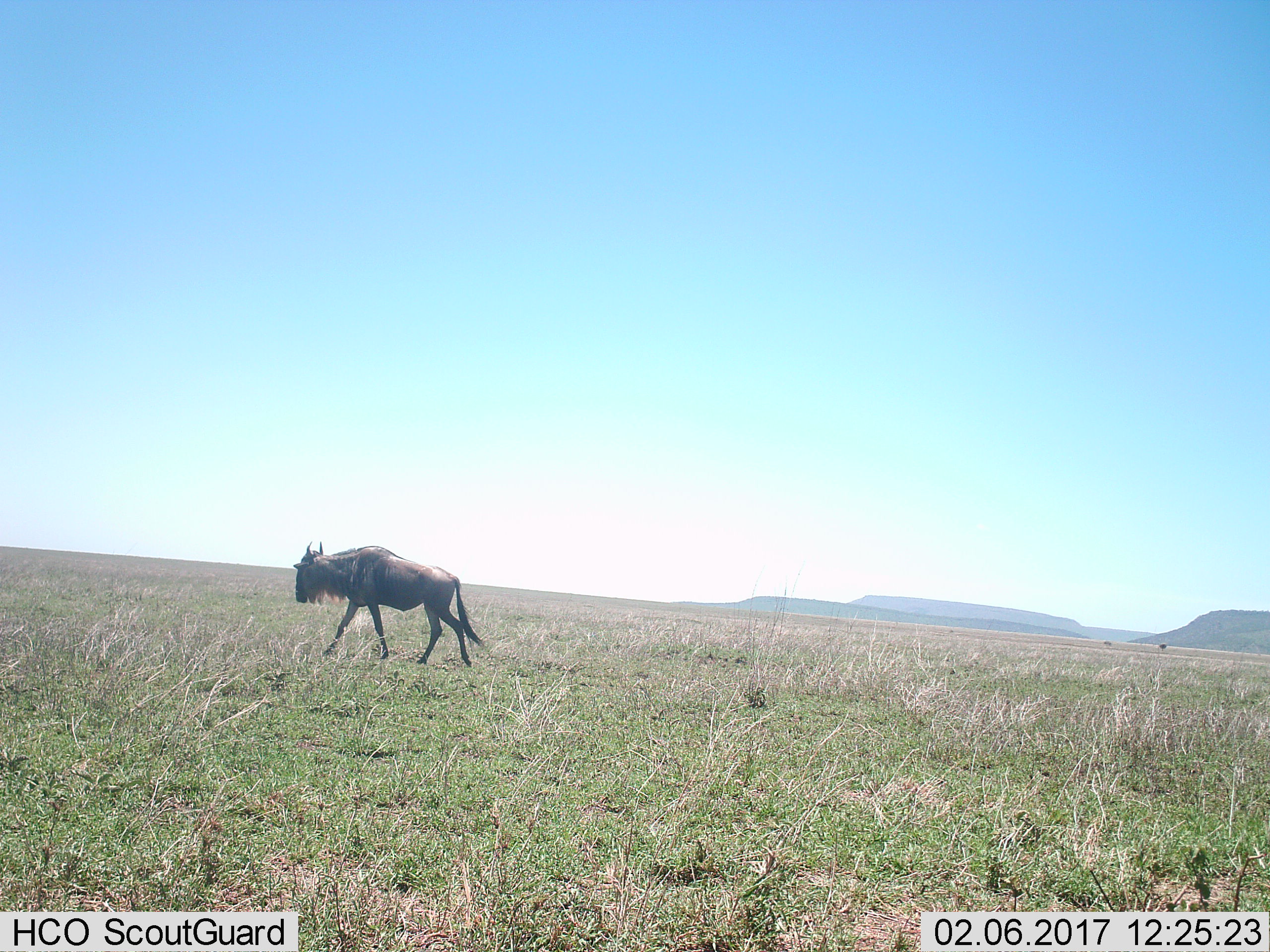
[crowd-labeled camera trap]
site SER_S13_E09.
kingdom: Animalia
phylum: Chordata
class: Mammalia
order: Artiodactyla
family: Bovidae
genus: Connochaetes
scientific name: Connochaetes taurinus taurinus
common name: blue wildebeest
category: wildebeestblue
Wildebeestblue (blue wildebeest) (Connochaetes taurinus taurinus), count 1. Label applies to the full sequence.